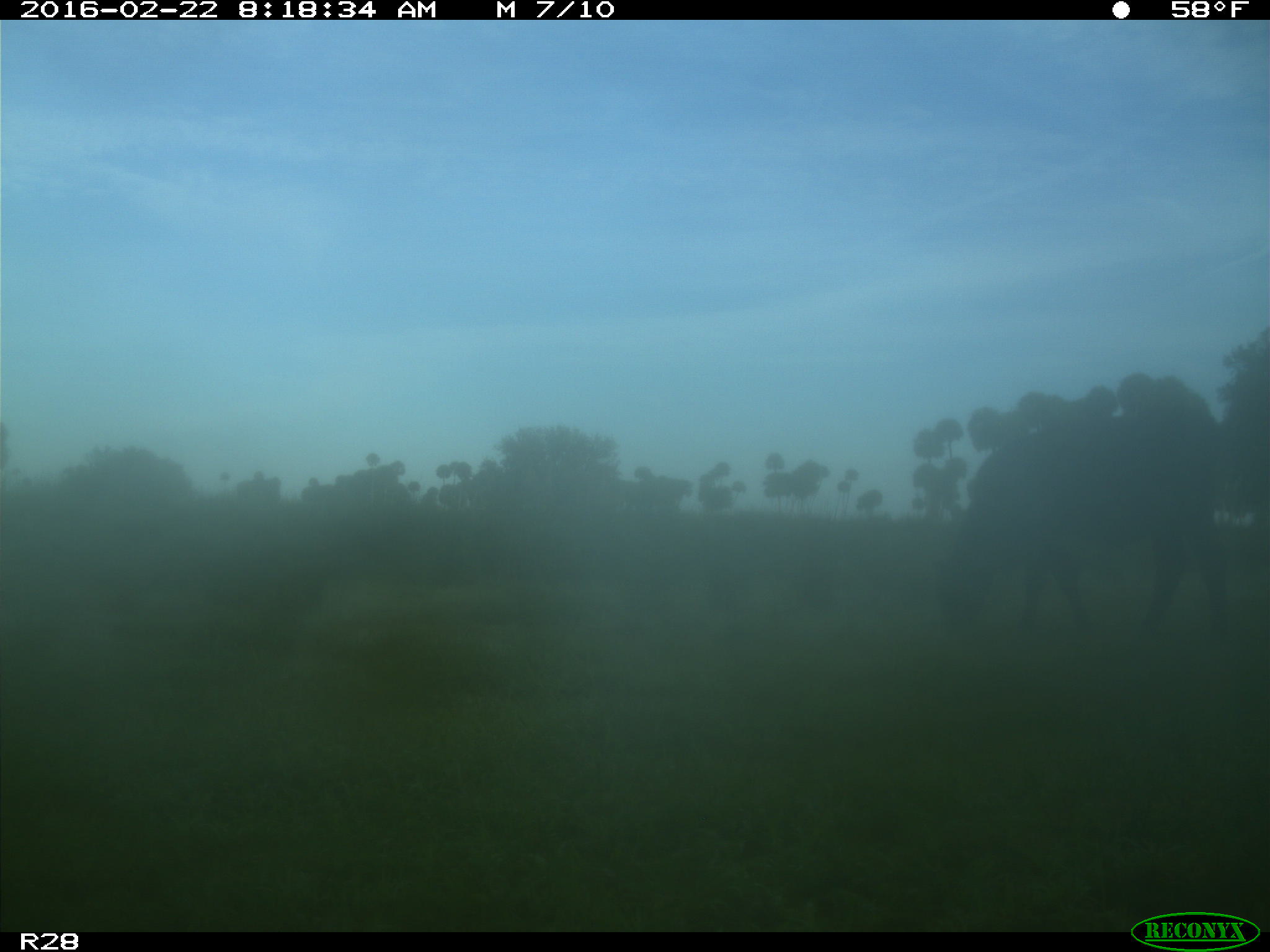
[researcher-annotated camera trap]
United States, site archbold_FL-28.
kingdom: Animalia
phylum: Chordata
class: Mammalia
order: Artiodactyla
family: Bovidae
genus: Bos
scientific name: Bos taurus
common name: domestic cow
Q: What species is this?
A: Bos taurus (domestic cow).